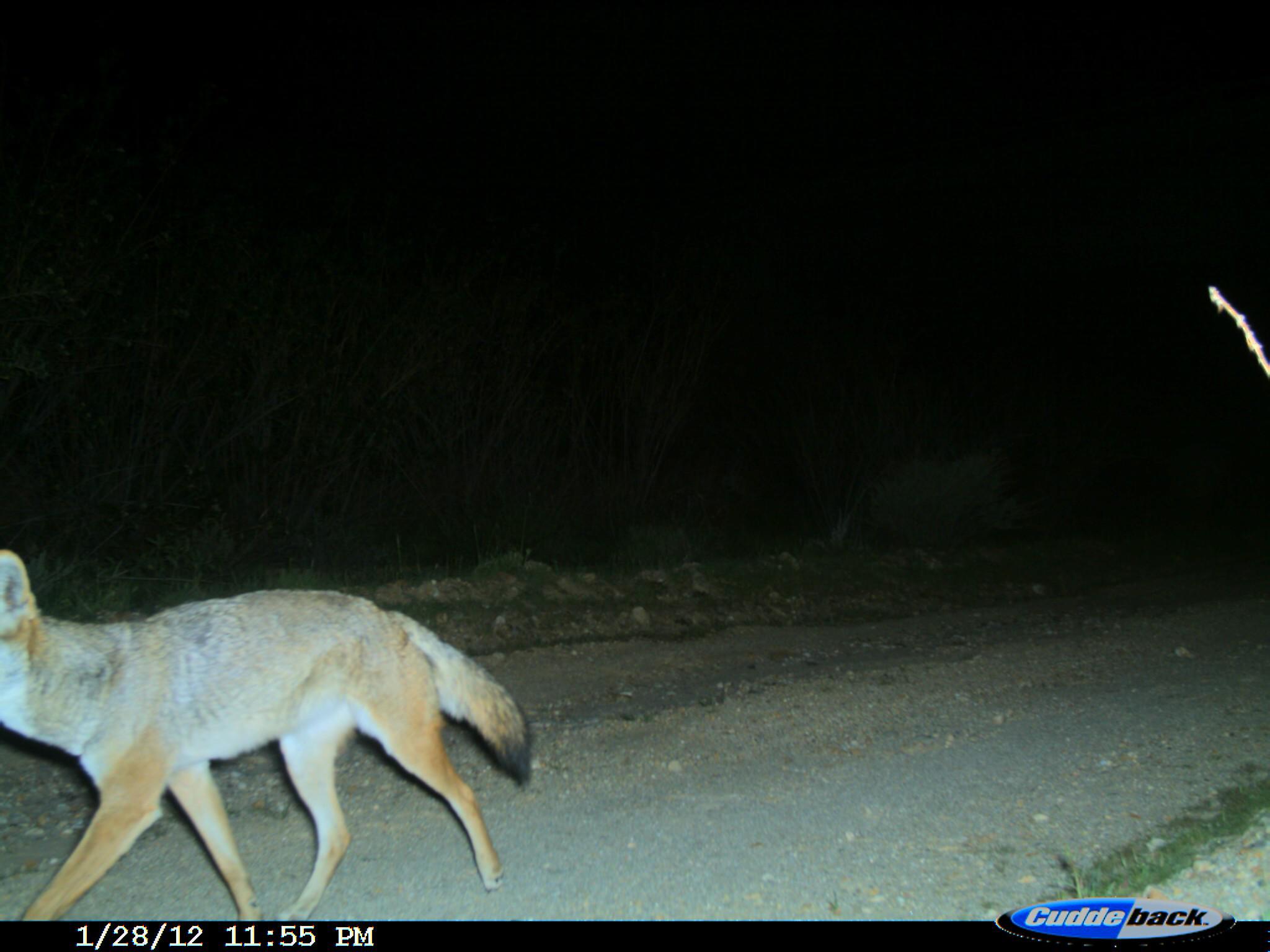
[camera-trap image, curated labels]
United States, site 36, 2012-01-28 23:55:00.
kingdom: Animalia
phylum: Chordata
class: Mammalia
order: Carnivora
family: Canidae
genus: Canis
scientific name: Canis latrans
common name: coyote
Coyote (Canis latrans).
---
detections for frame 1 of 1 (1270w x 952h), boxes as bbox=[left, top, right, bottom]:
coyote: bbox=[0, 547, 533, 923]